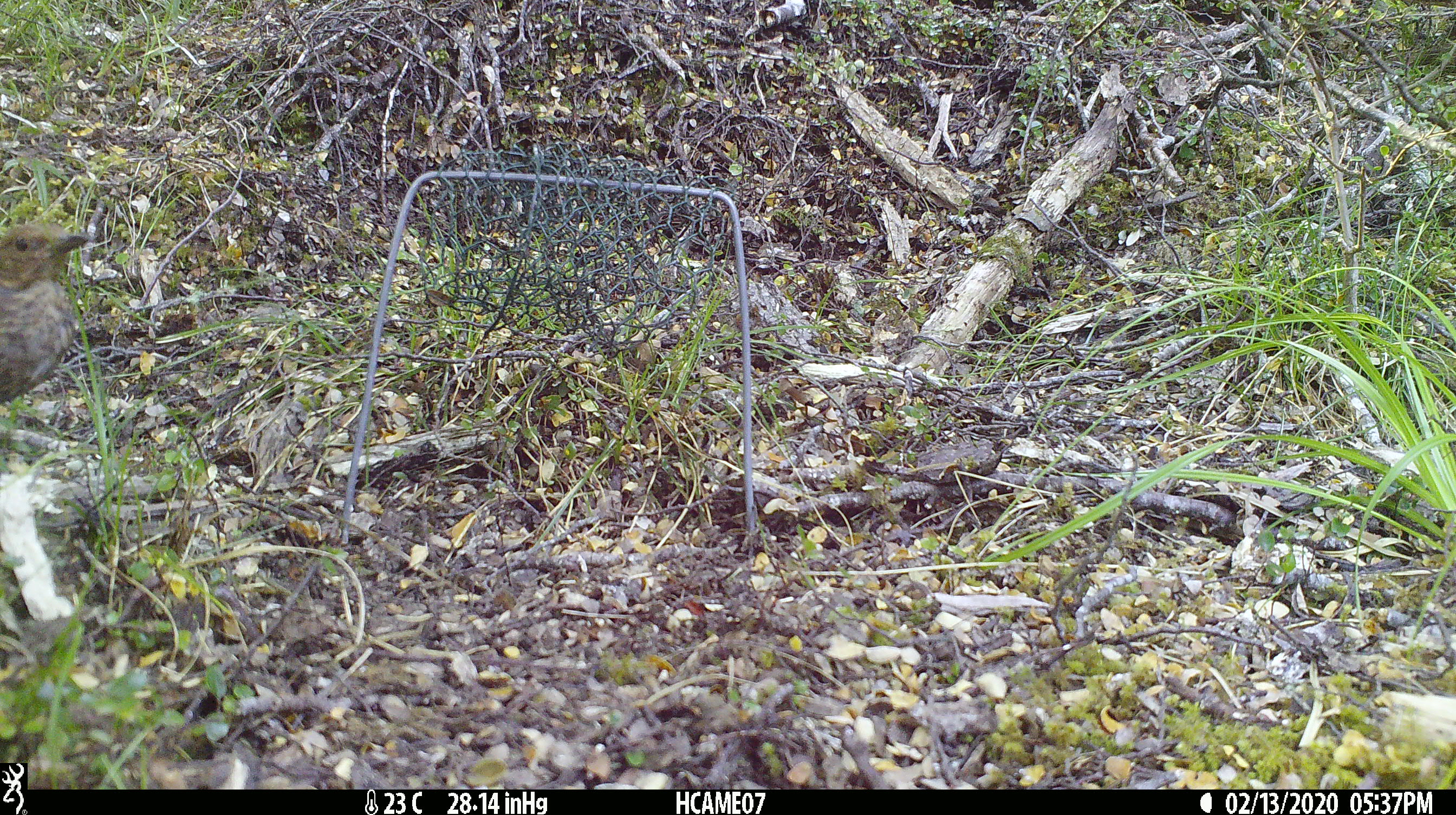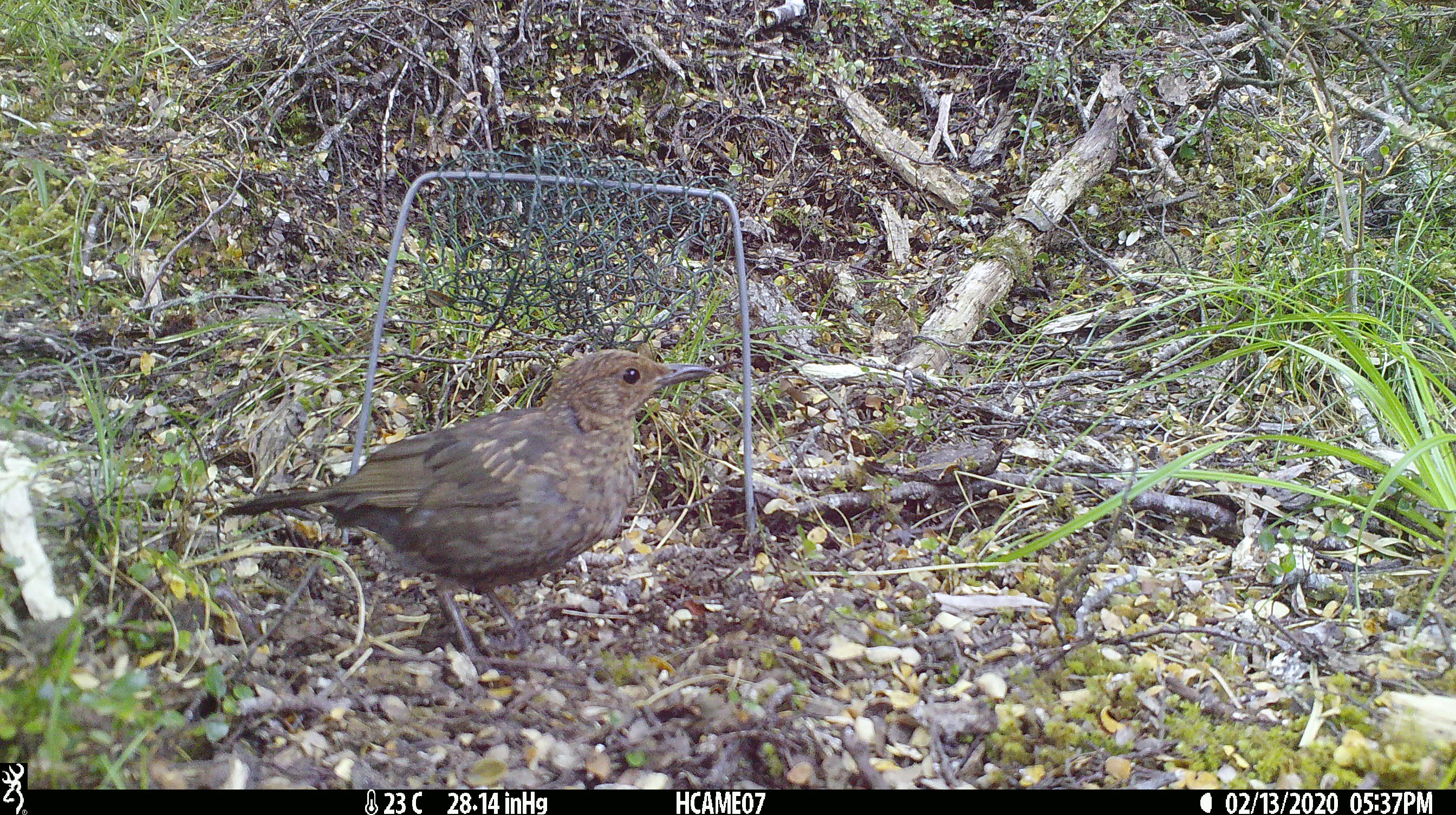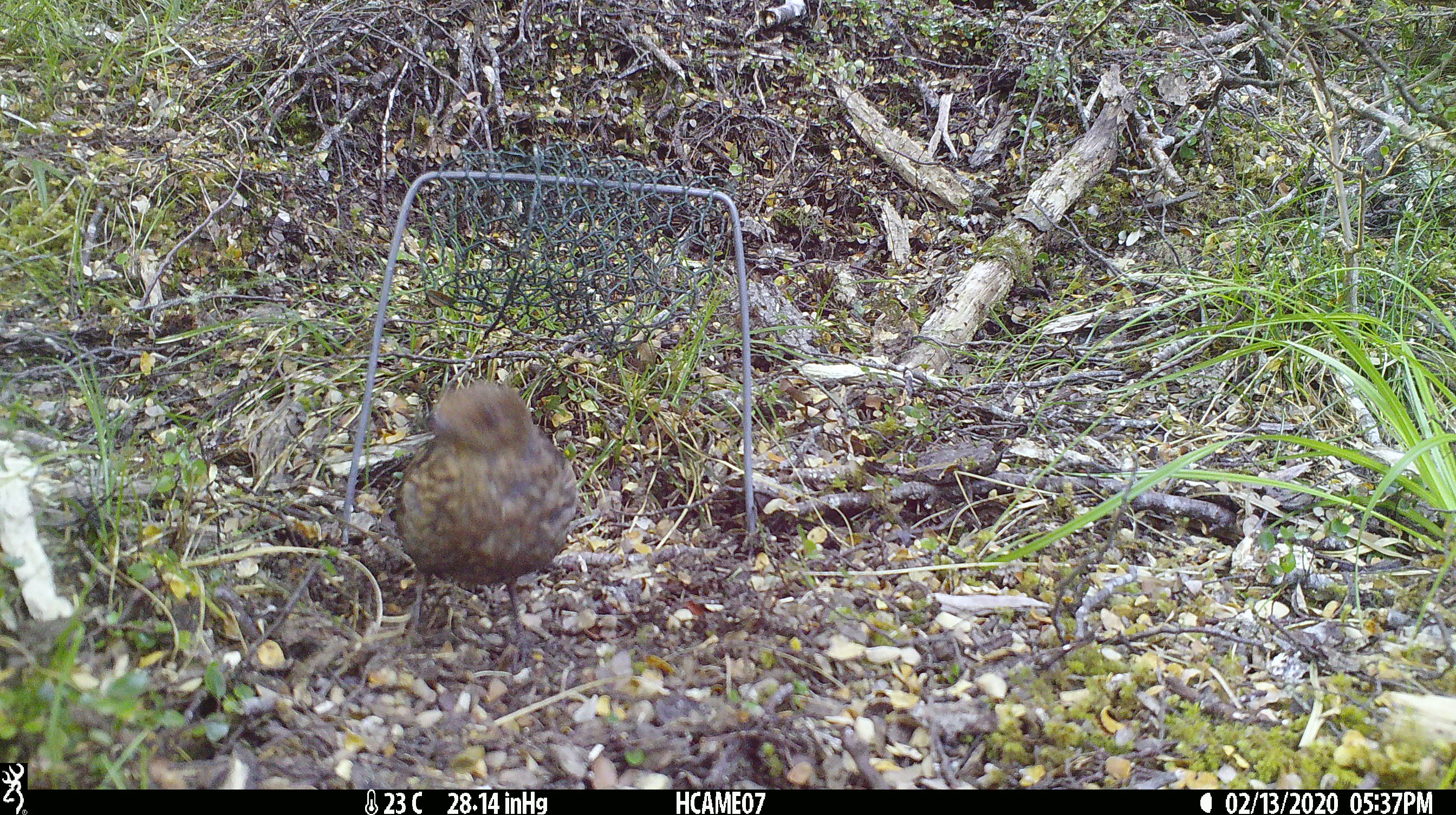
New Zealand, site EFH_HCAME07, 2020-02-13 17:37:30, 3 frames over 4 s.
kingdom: Animalia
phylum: Chordata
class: Aves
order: Passeriformes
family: Turdidae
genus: Turdus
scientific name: Turdus merula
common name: eurasian blackbird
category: blackbird